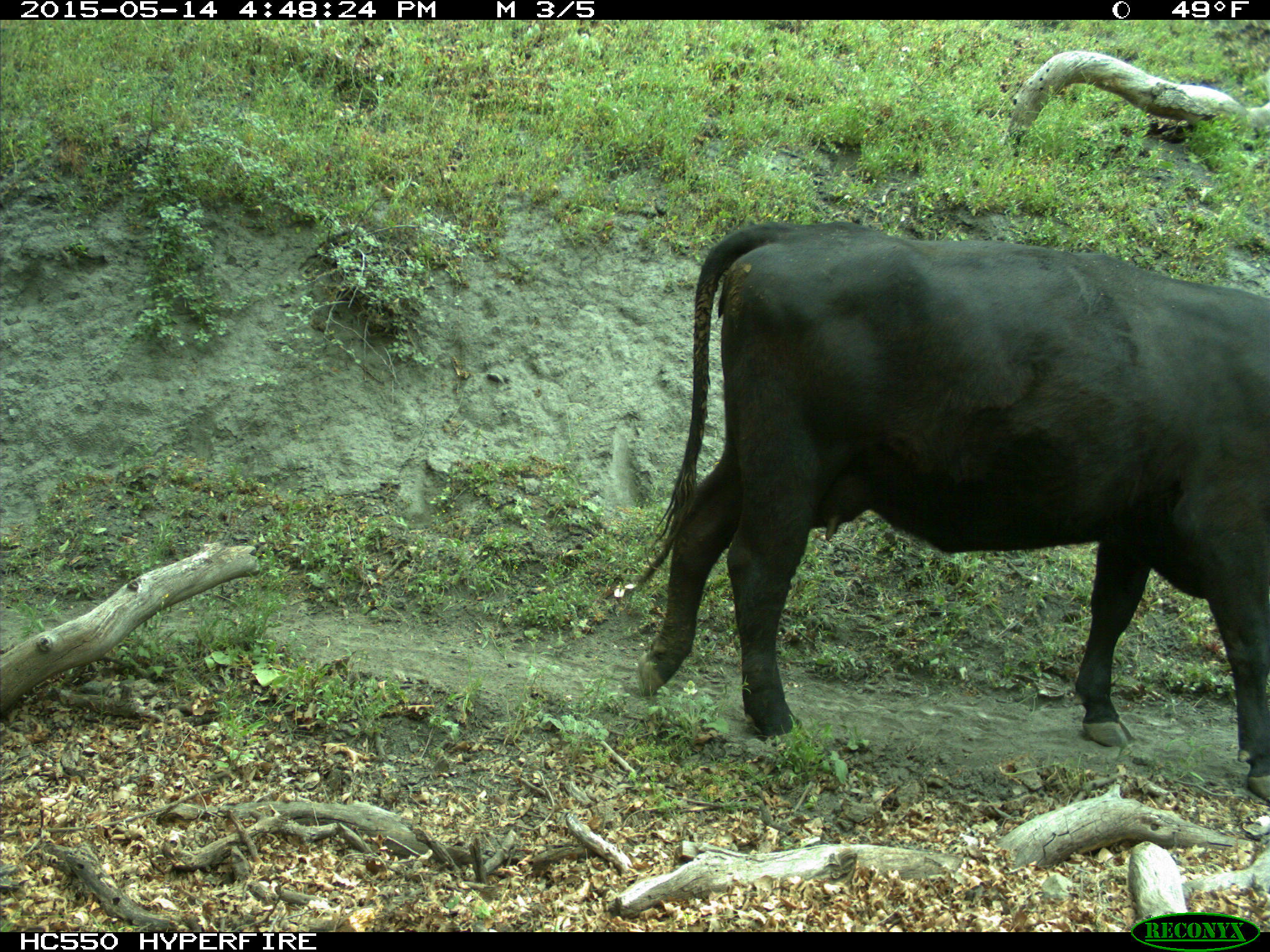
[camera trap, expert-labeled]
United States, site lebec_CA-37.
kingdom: Animalia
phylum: Chordata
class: Mammalia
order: Artiodactyla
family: Bovidae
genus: Bos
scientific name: Bos taurus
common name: domestic cow